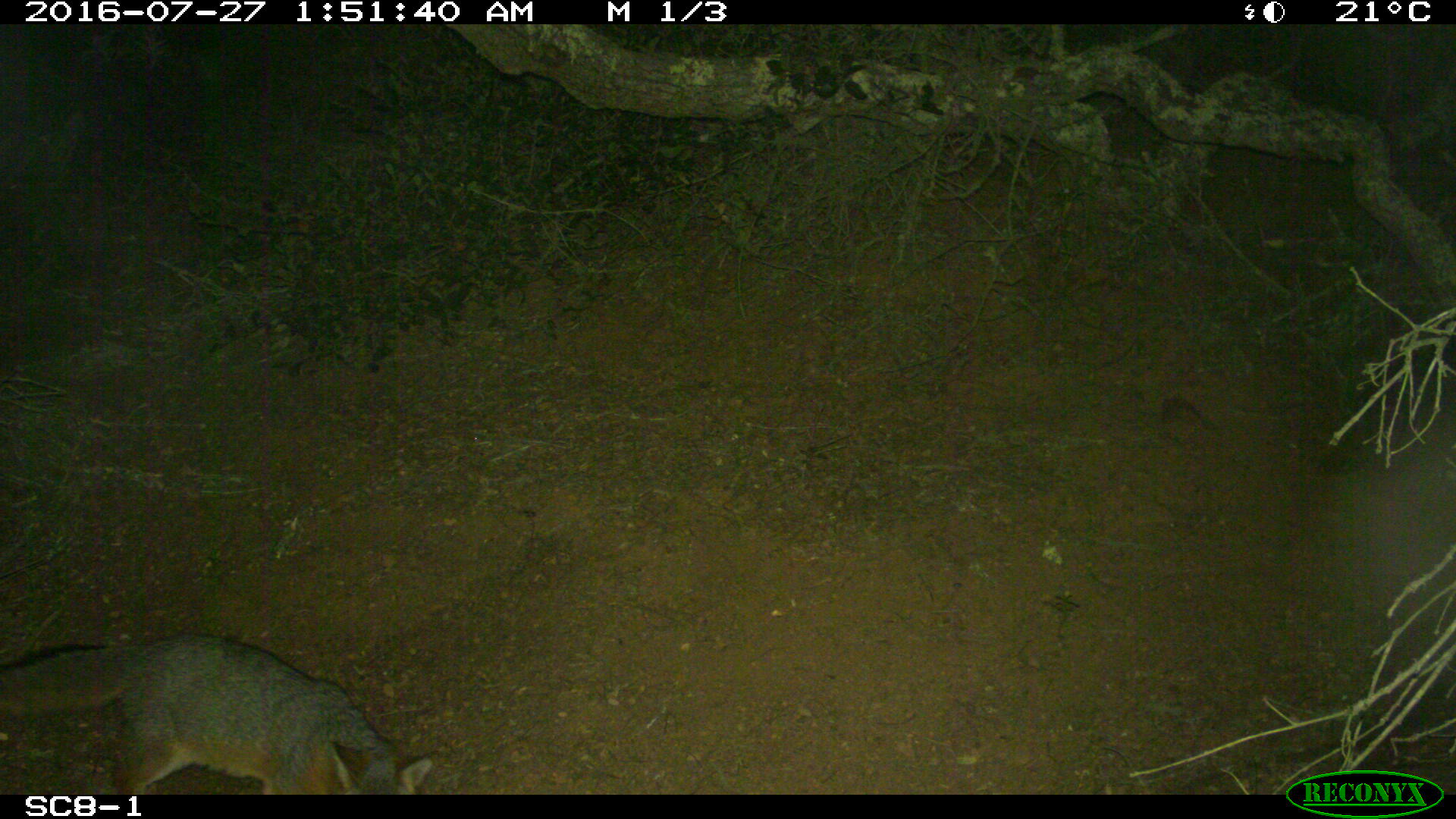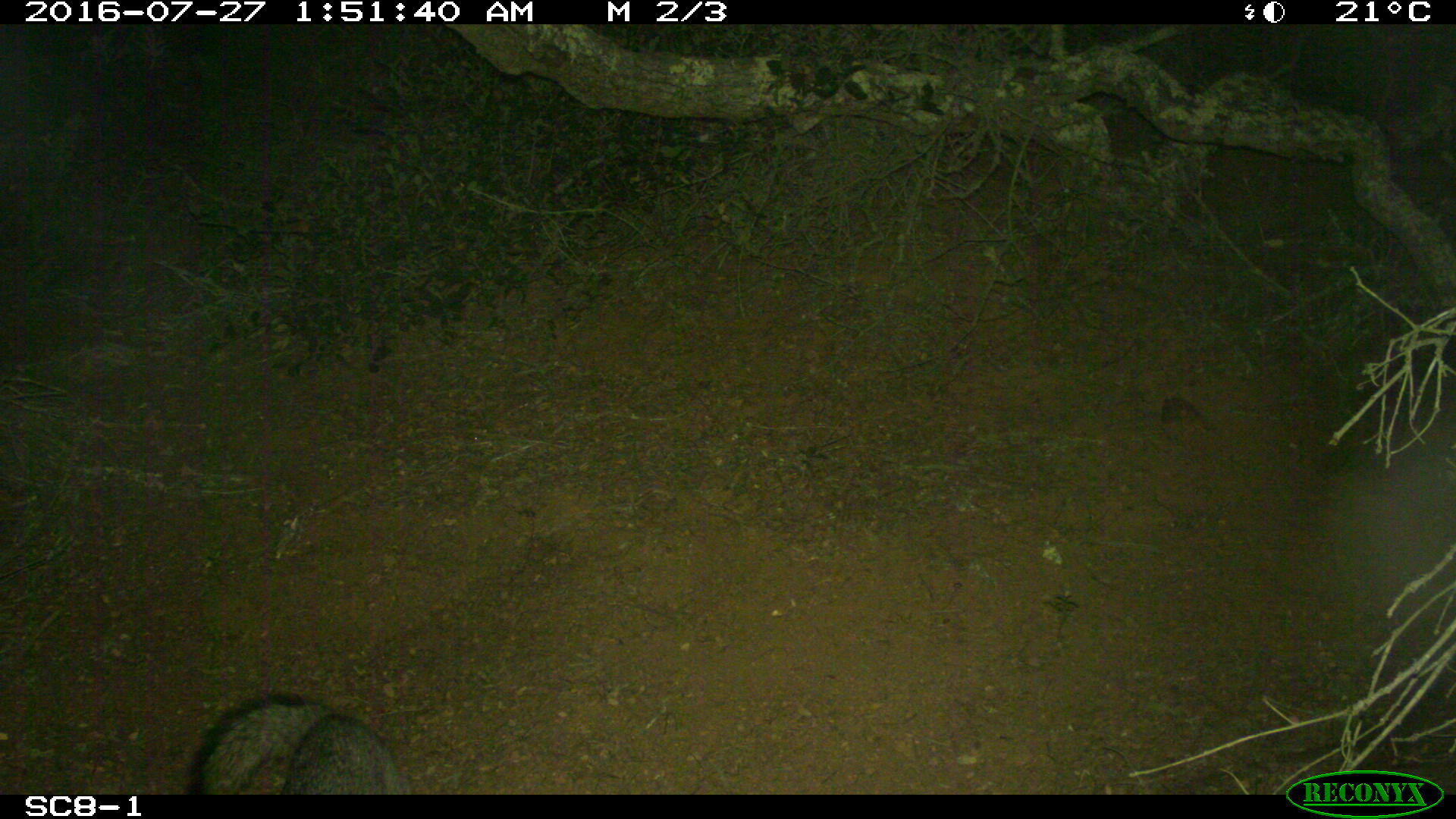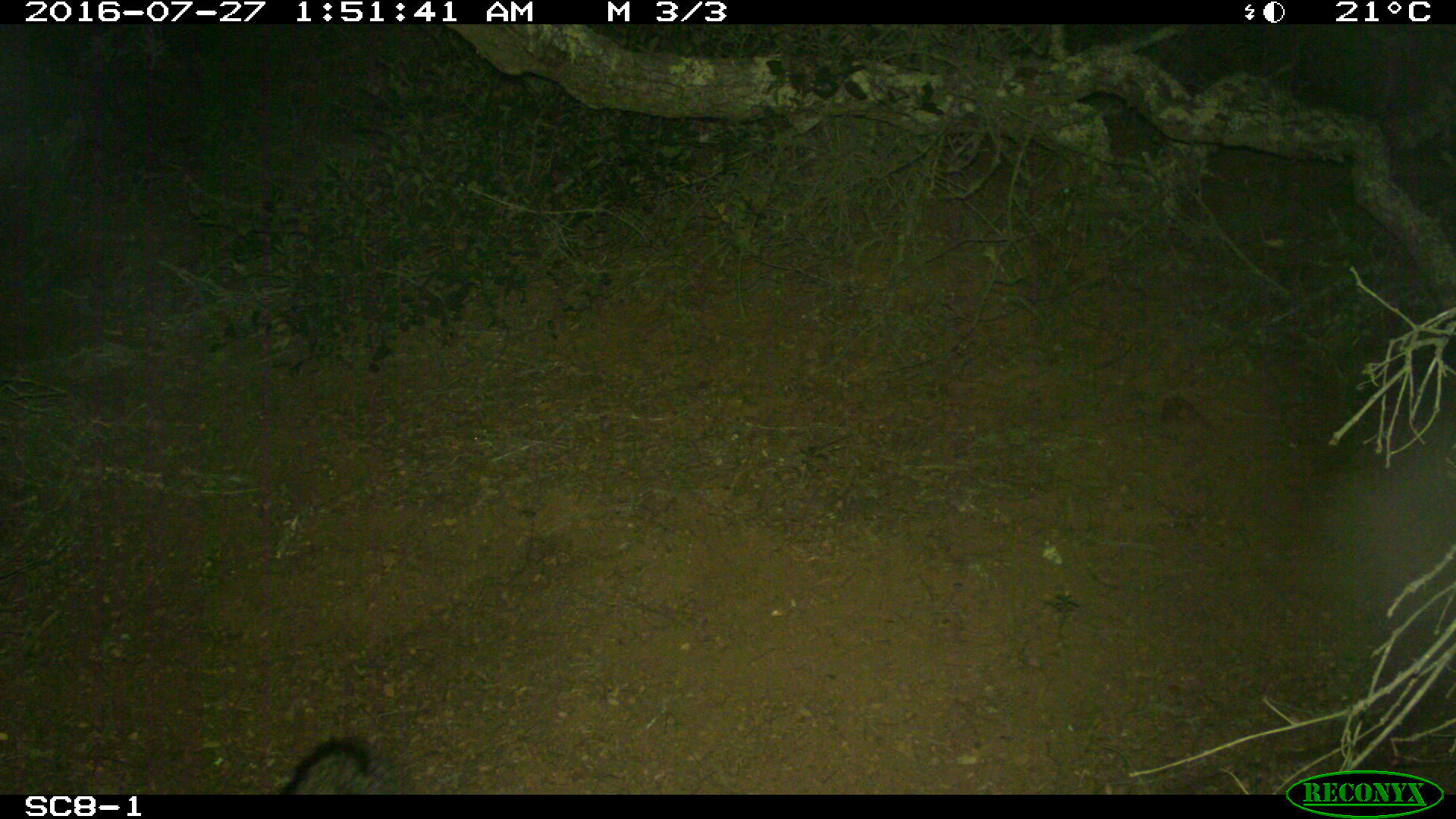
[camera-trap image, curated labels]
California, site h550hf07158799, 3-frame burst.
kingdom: Animalia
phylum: Chordata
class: Mammalia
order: Carnivora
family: Canidae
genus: Urocyon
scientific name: Urocyon littoralis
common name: island fox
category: fox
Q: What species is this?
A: Fox (island fox) (Urocyon littoralis).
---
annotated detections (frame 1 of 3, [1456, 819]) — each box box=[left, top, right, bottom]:
fox: box=[0, 633, 441, 794]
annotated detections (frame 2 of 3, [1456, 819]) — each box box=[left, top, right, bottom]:
fox: box=[180, 692, 413, 794]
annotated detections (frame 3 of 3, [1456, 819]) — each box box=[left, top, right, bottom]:
fox: box=[282, 736, 374, 794]